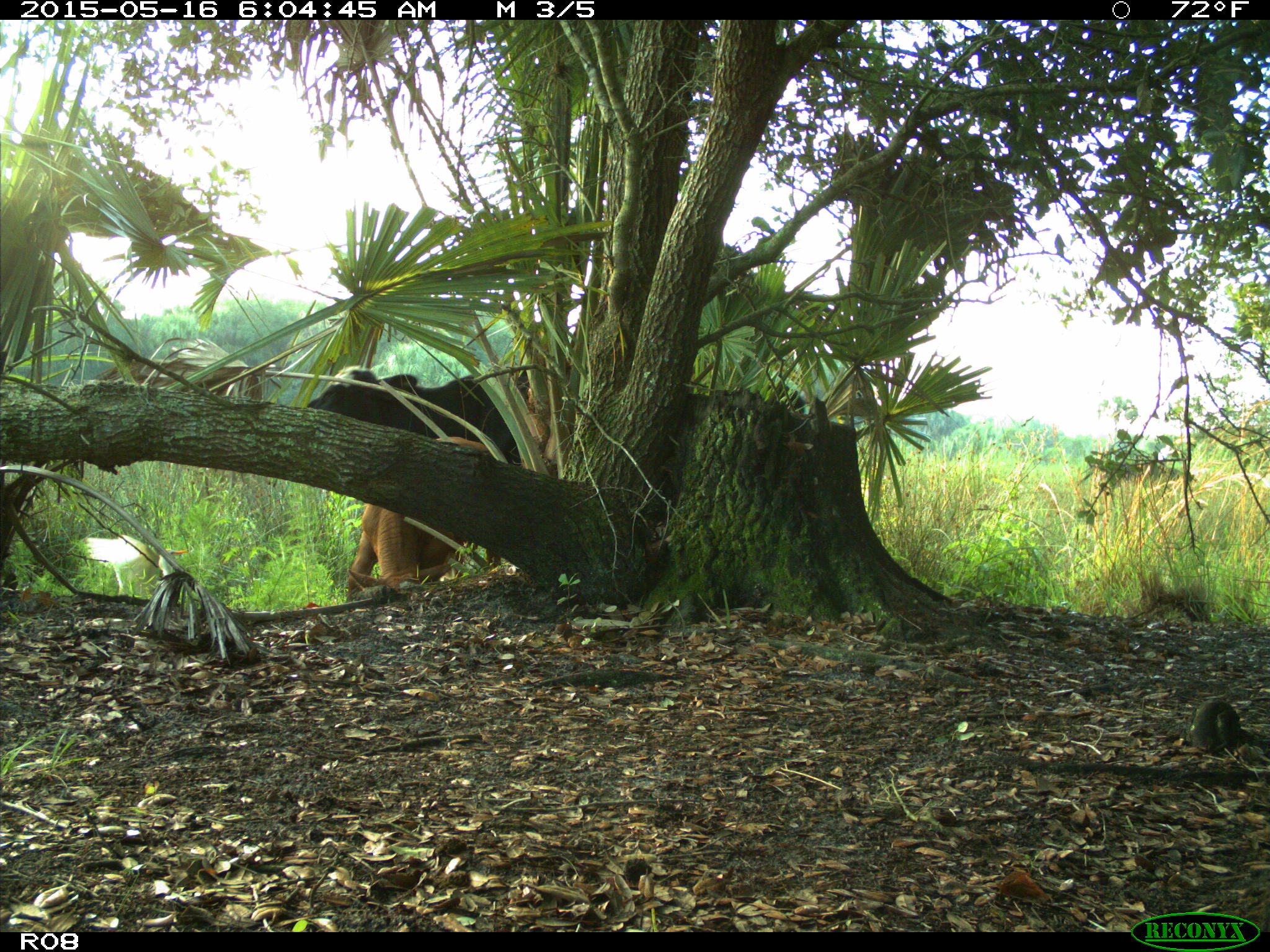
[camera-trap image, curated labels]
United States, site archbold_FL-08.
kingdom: Animalia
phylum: Chordata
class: Mammalia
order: Artiodactyla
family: Bovidae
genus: Bos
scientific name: Bos taurus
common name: domestic cow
Bos taurus (domestic cow).